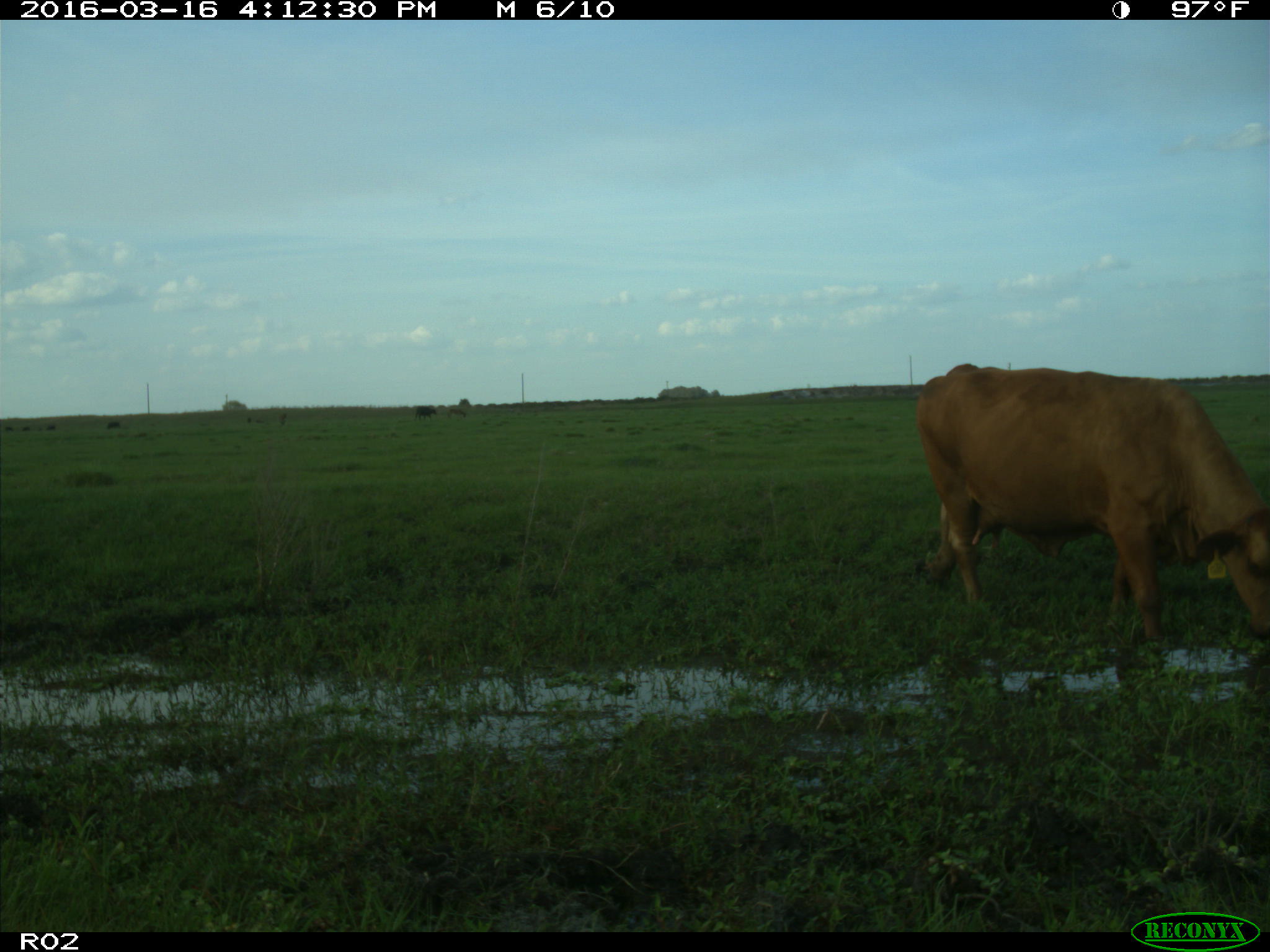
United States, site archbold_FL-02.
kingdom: Animalia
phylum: Chordata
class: Mammalia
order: Artiodactyla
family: Bovidae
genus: Bos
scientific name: Bos taurus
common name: domestic cow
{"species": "Bos taurus (domestic cow)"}